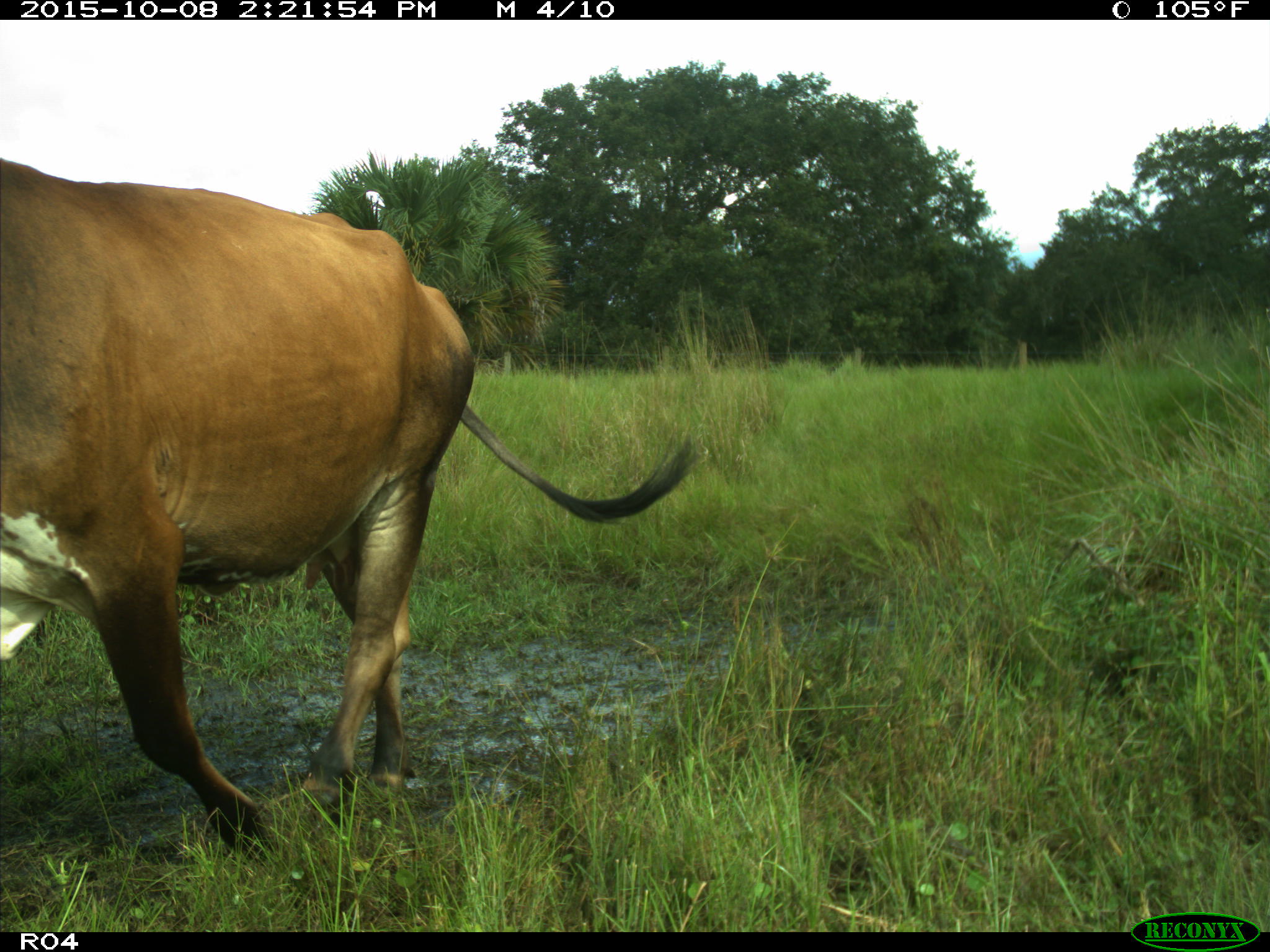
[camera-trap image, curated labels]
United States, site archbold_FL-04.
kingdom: Animalia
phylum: Chordata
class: Mammalia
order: Artiodactyla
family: Bovidae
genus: Bos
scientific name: Bos taurus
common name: domestic cow